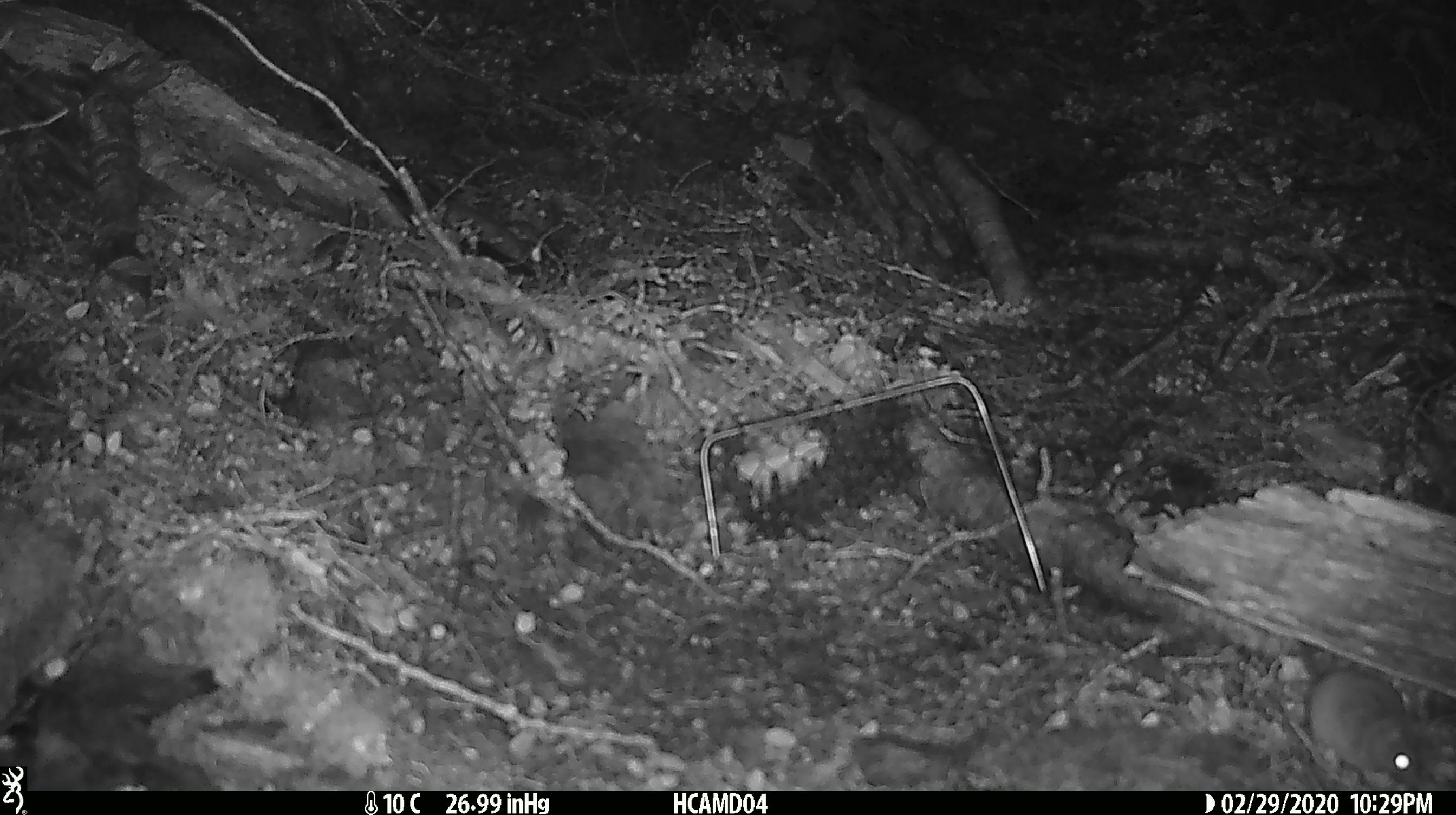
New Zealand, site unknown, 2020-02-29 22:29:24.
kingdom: Animalia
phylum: Chordata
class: Mammalia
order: Rodentia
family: Muridae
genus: Mus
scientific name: Mus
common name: mouse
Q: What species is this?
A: Mouse (Mus).